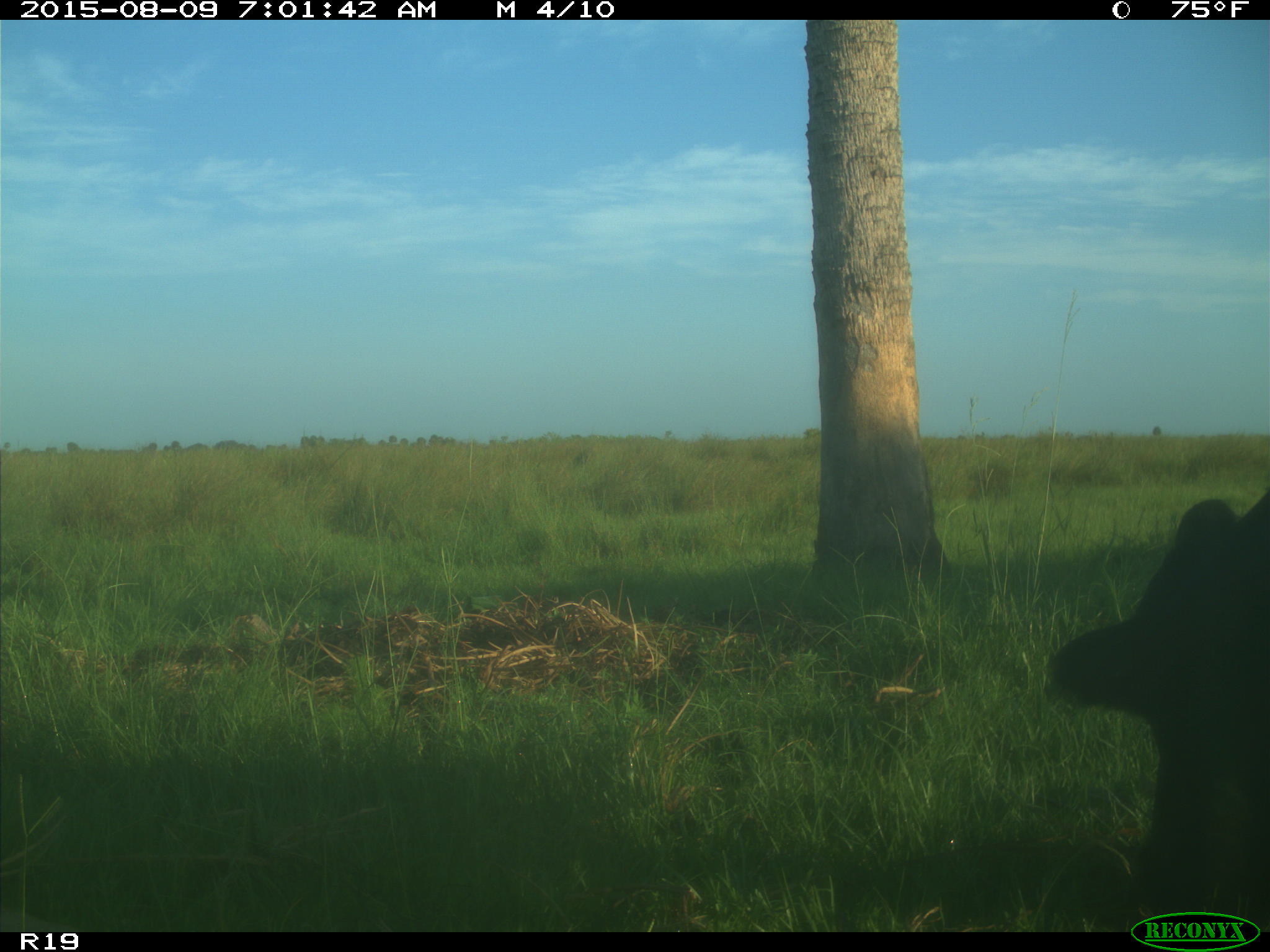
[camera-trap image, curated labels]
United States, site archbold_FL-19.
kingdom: Animalia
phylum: Chordata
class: Mammalia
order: Artiodactyla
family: Bovidae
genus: Bos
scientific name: Bos taurus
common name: domestic cow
Bos taurus (domestic cow).